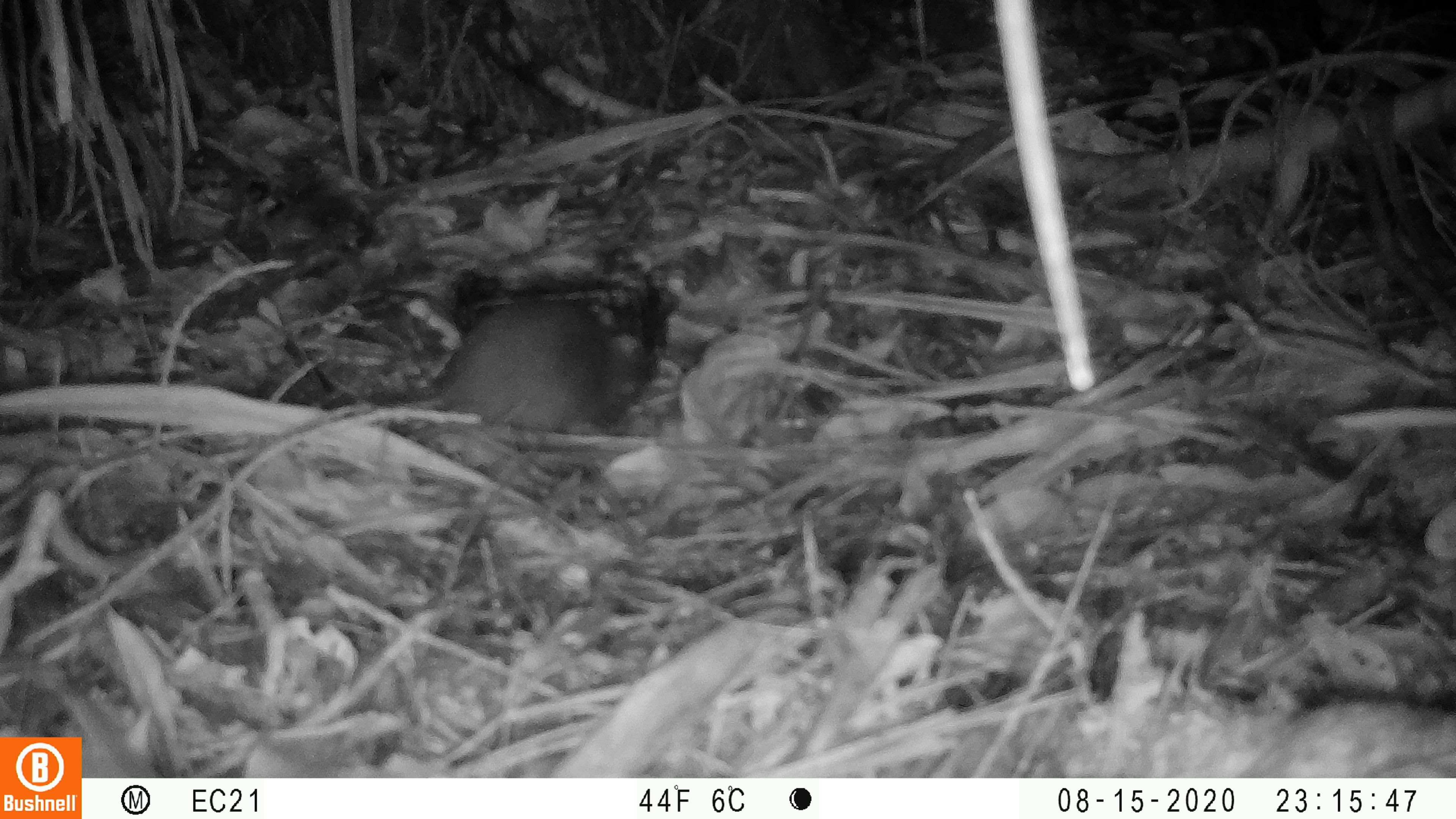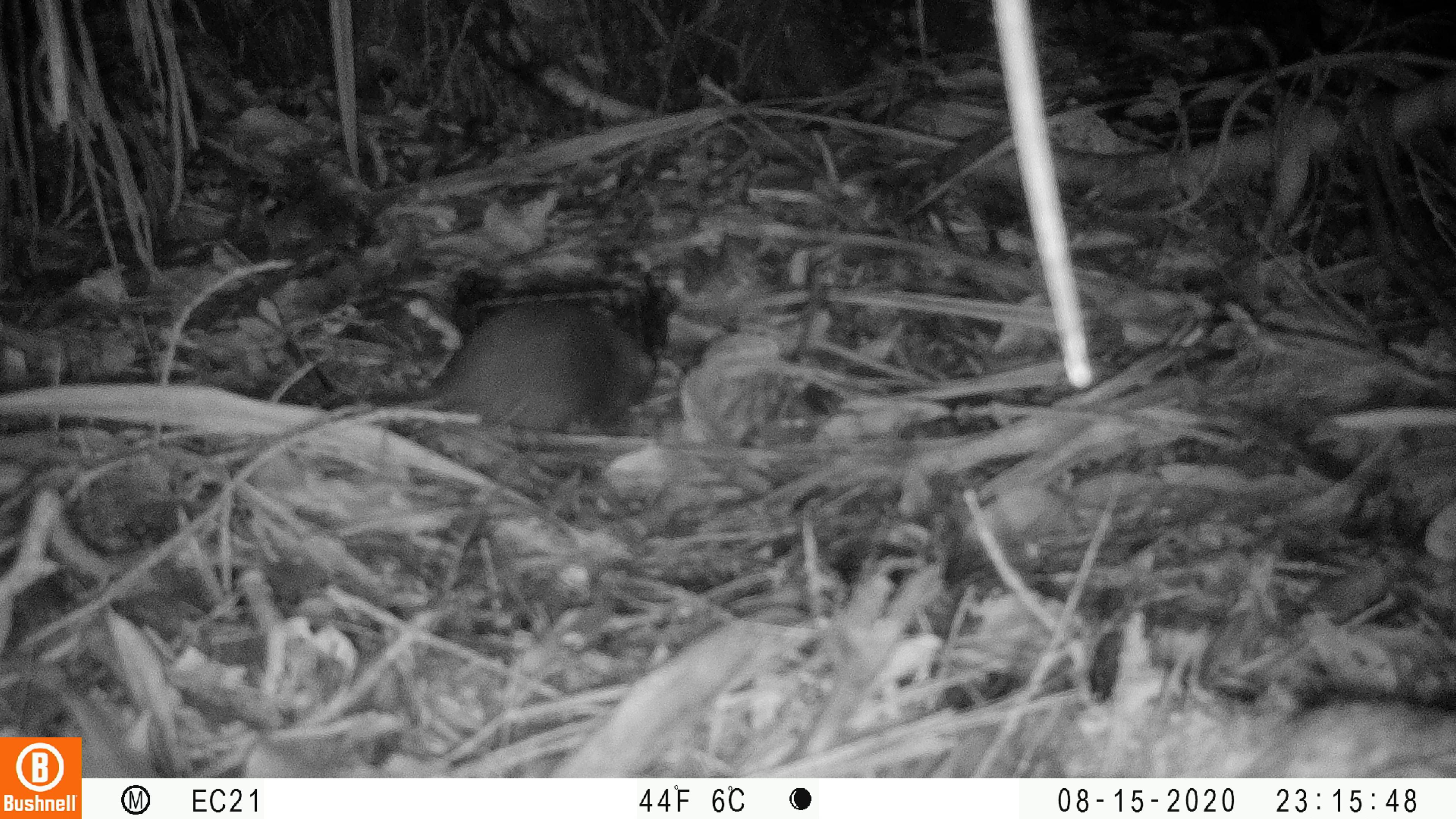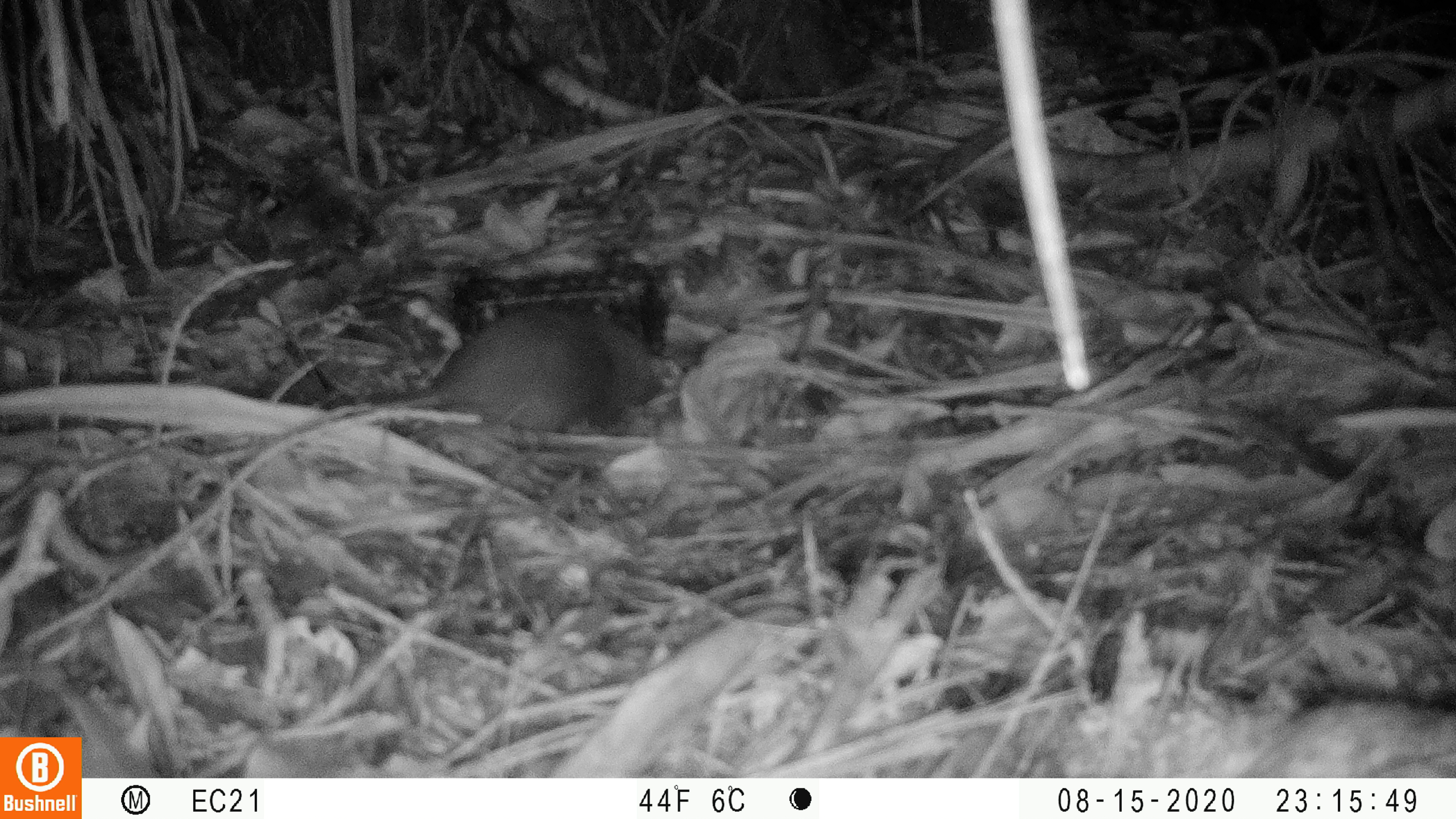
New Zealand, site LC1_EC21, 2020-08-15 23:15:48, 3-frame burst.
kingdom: Animalia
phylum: Chordata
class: Mammalia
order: Rodentia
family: Muridae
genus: Rattus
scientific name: Rattus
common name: rat